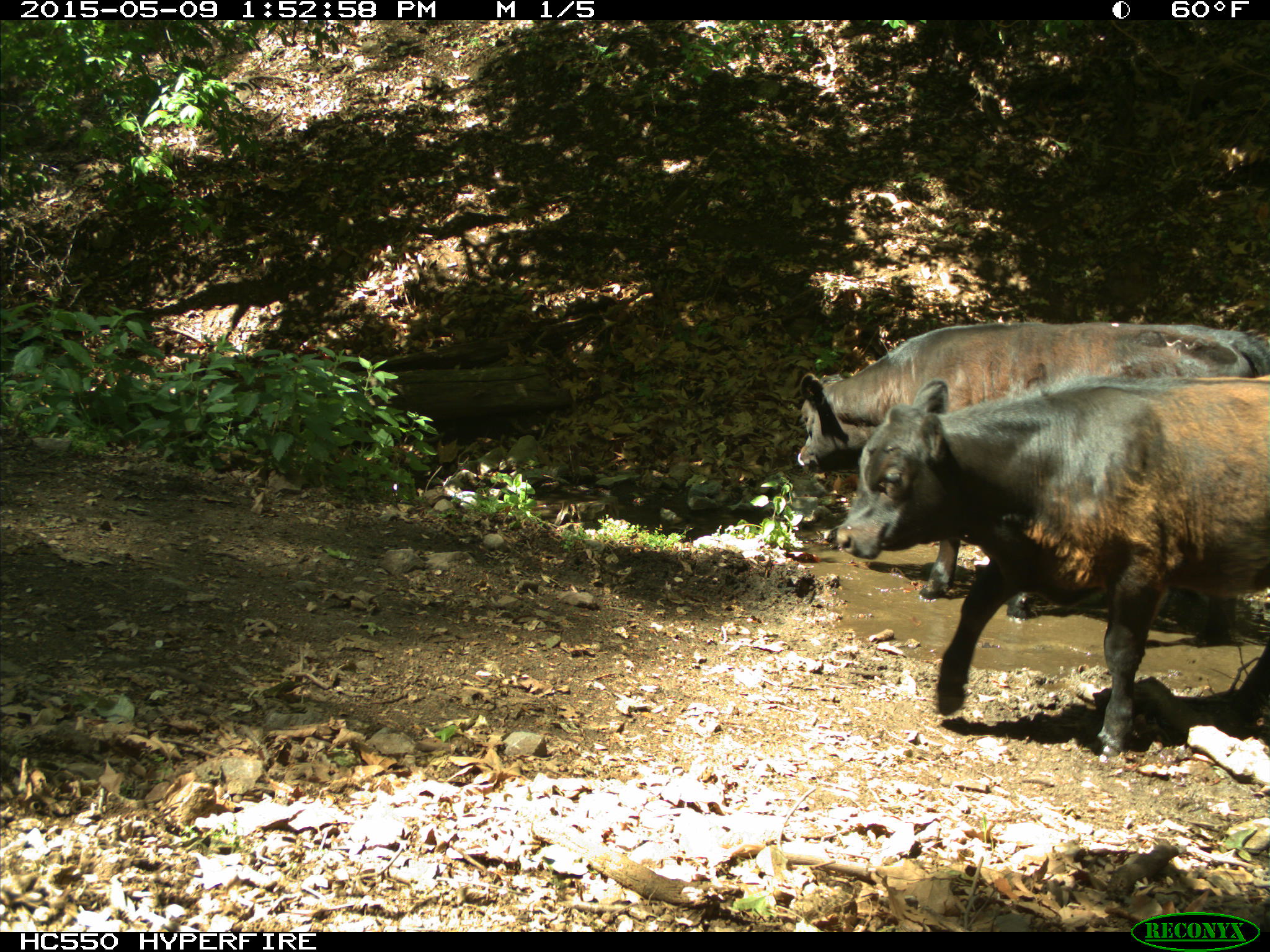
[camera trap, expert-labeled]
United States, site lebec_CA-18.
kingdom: Animalia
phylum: Chordata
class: Mammalia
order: Artiodactyla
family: Bovidae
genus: Bos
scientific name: Bos taurus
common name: domestic cow